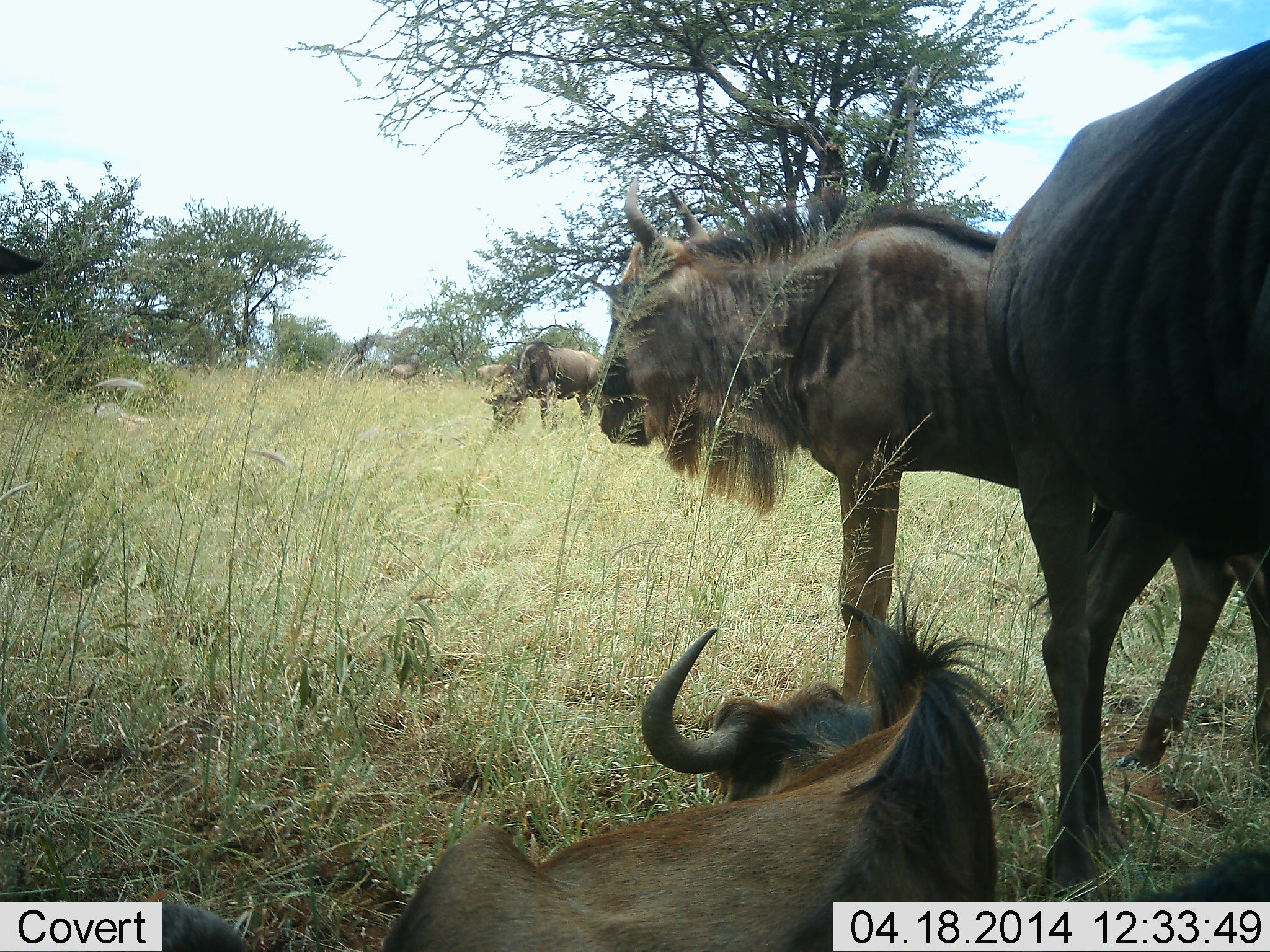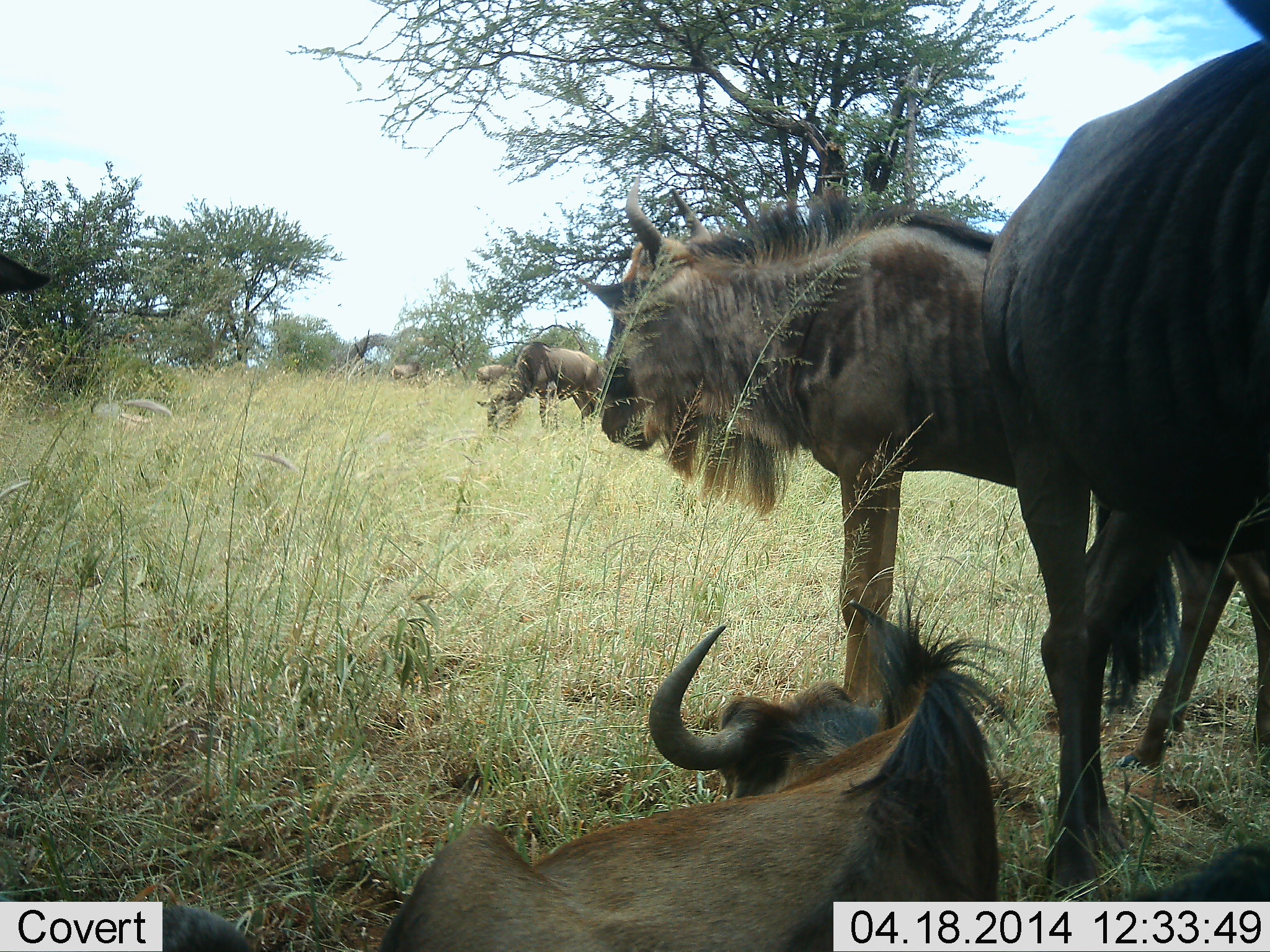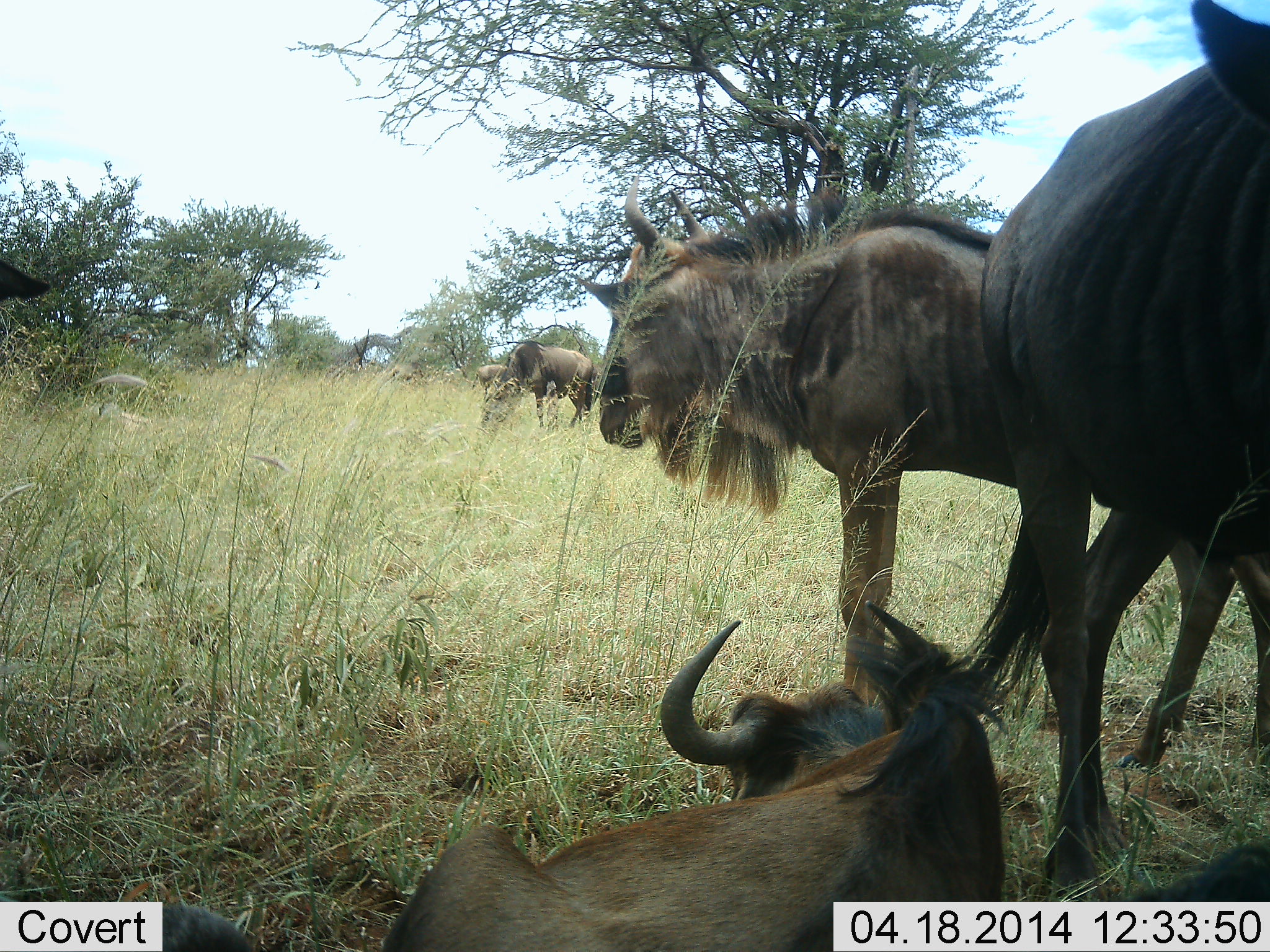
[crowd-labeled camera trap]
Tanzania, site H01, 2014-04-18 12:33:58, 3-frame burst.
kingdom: Animalia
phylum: Chordata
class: Mammalia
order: Artiodactyla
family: Bovidae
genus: Connochaetes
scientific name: Connochaetes taurinus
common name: blue wildebeest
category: wildebeest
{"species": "wildebeest (blue wildebeest) (Connochaetes taurinus)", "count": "6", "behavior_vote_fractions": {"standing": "80%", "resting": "90%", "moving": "20%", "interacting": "10%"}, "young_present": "10%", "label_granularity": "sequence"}